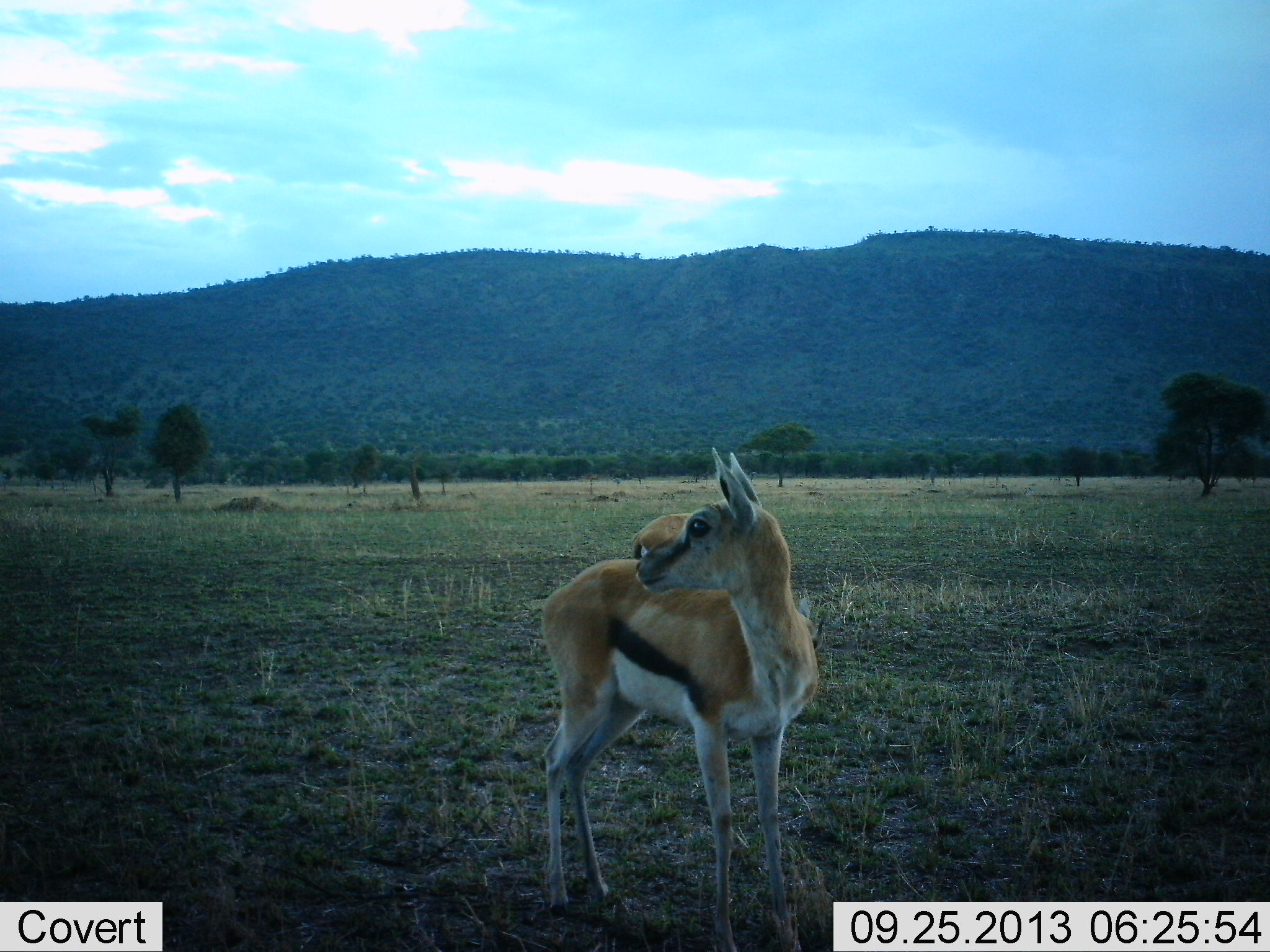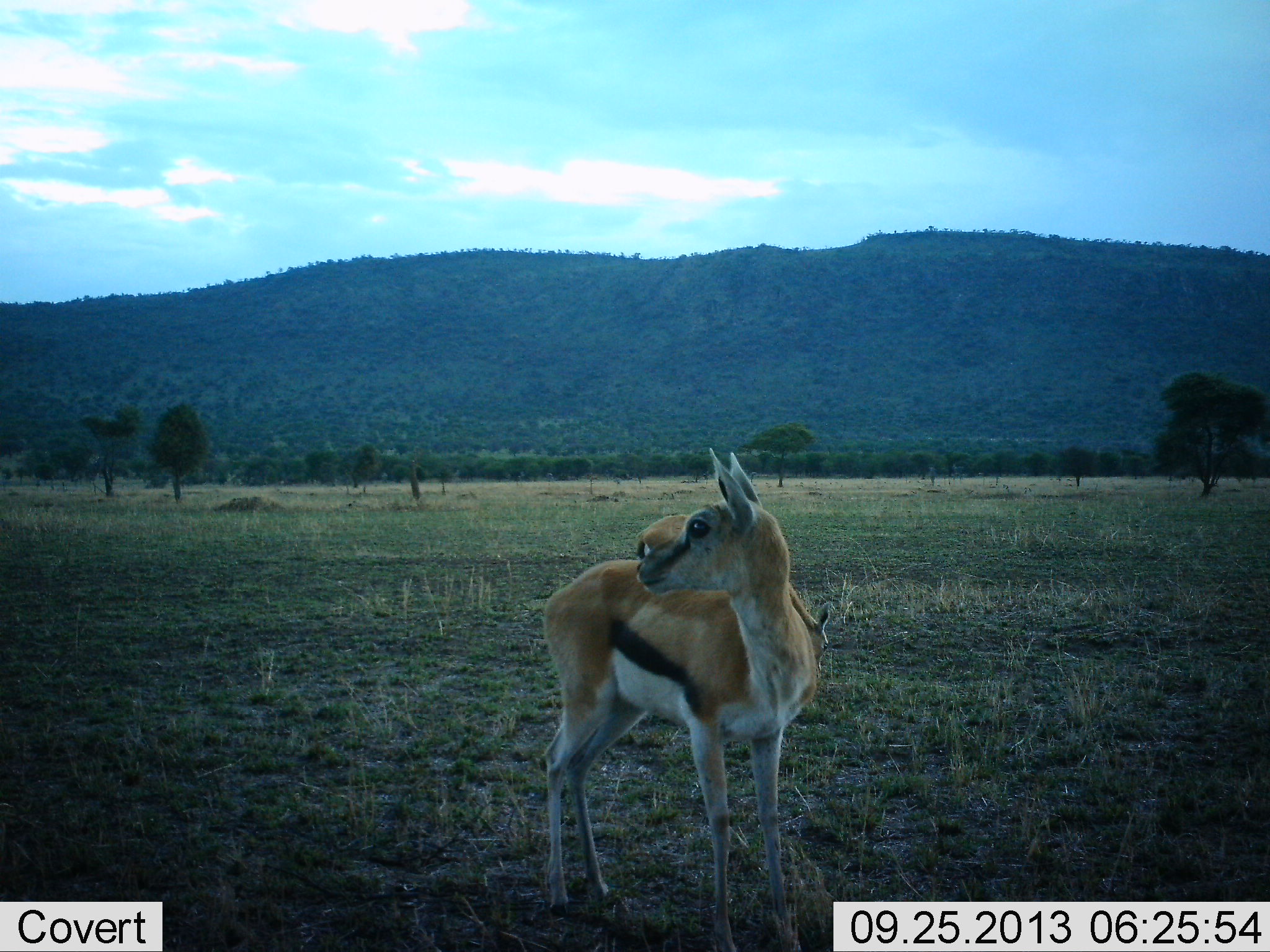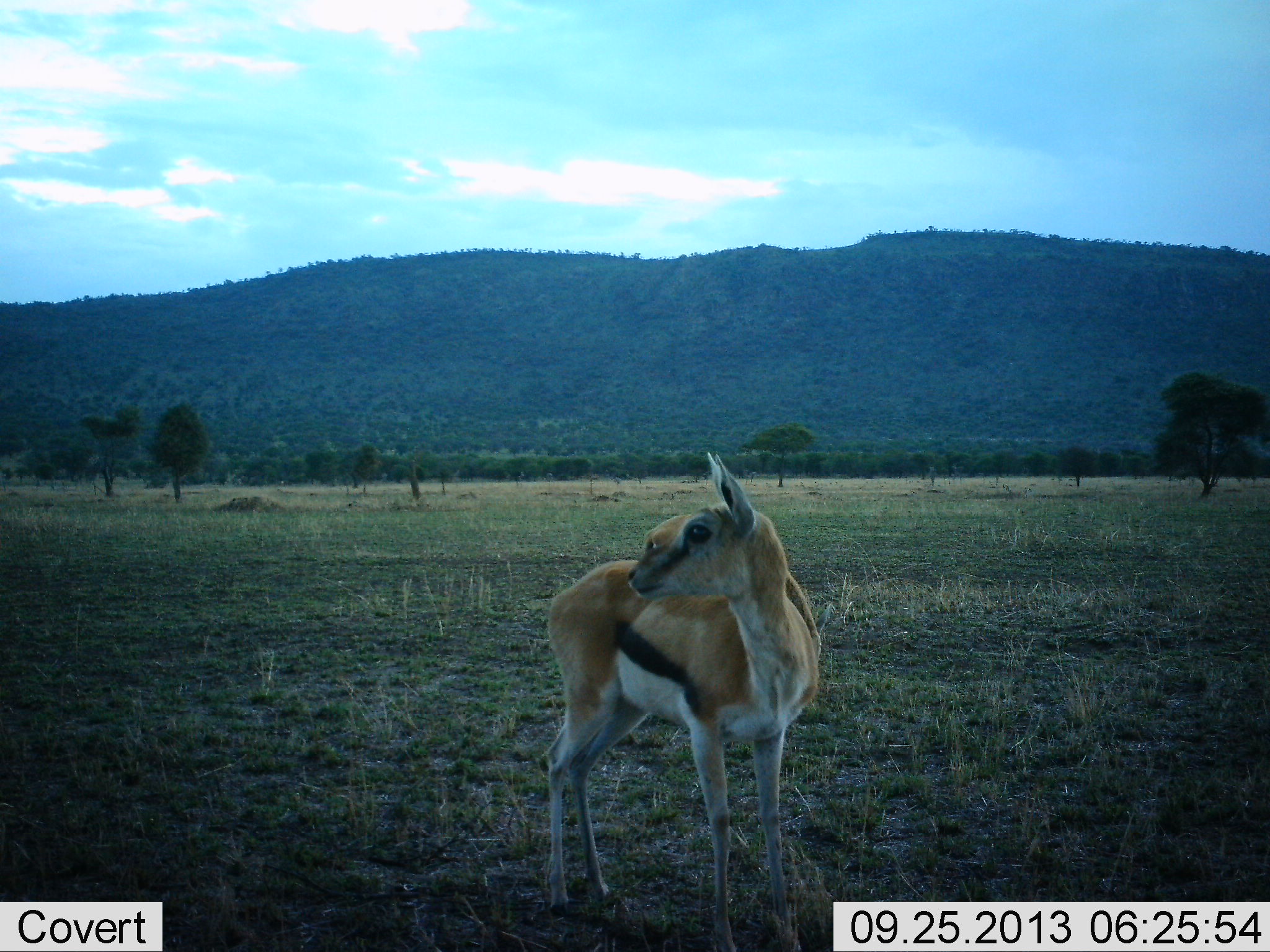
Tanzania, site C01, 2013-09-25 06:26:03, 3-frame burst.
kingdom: Animalia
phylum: Chordata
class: Mammalia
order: Artiodactyla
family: Bovidae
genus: Eudorcas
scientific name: Eudorcas thomsonii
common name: thomson's gazelle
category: gazellethomsons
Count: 2.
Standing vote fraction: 100%.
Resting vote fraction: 0%.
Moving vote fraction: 0%.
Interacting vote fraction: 0%.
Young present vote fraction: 0%.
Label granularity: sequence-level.